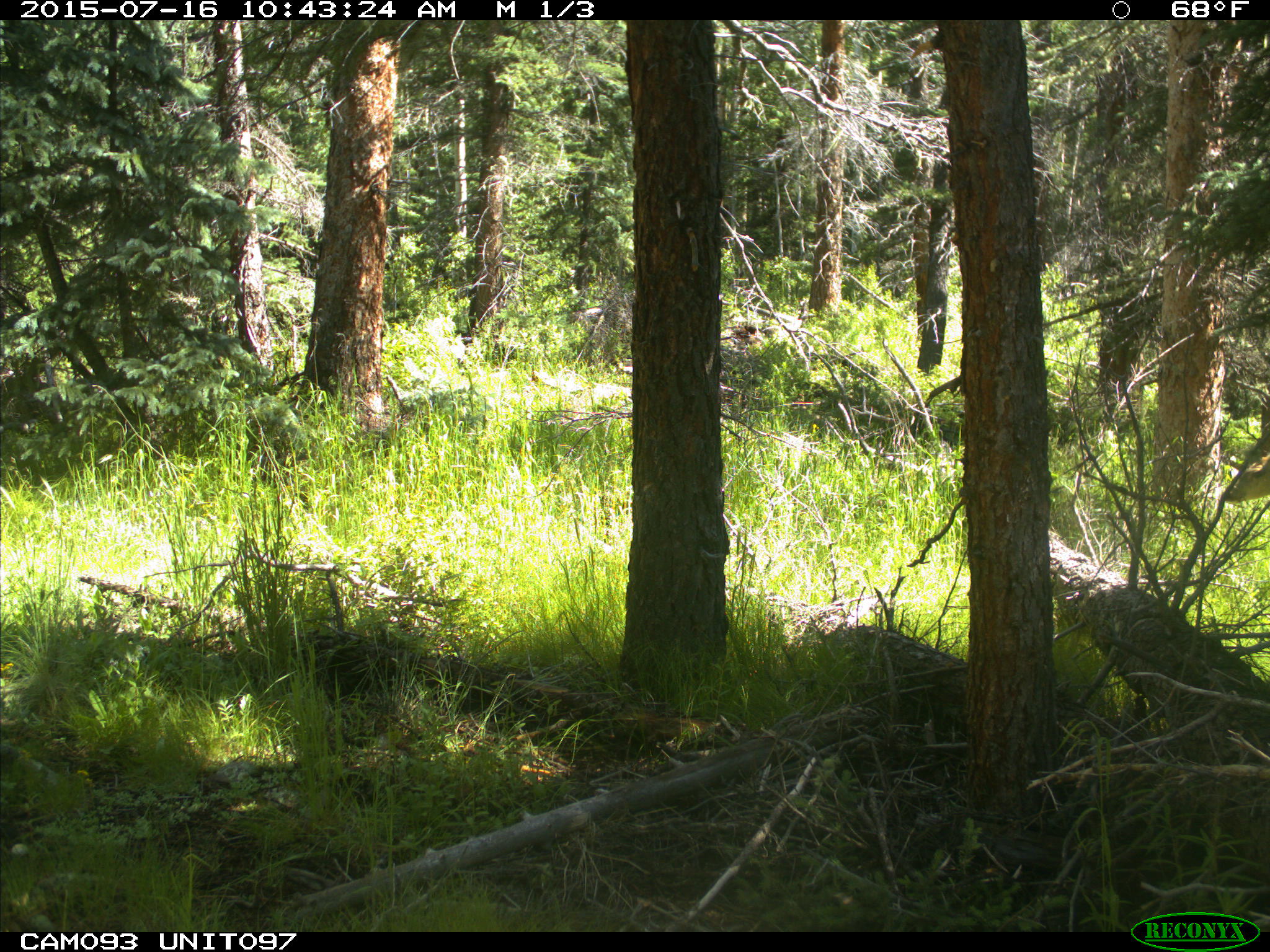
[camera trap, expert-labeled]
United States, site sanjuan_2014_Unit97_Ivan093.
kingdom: Animalia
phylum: Chordata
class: Mammalia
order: Artiodactyla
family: Cervidae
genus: Odocoileus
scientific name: Odocoileus hemionus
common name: mule deer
Odocoileus hemionus (mule deer).